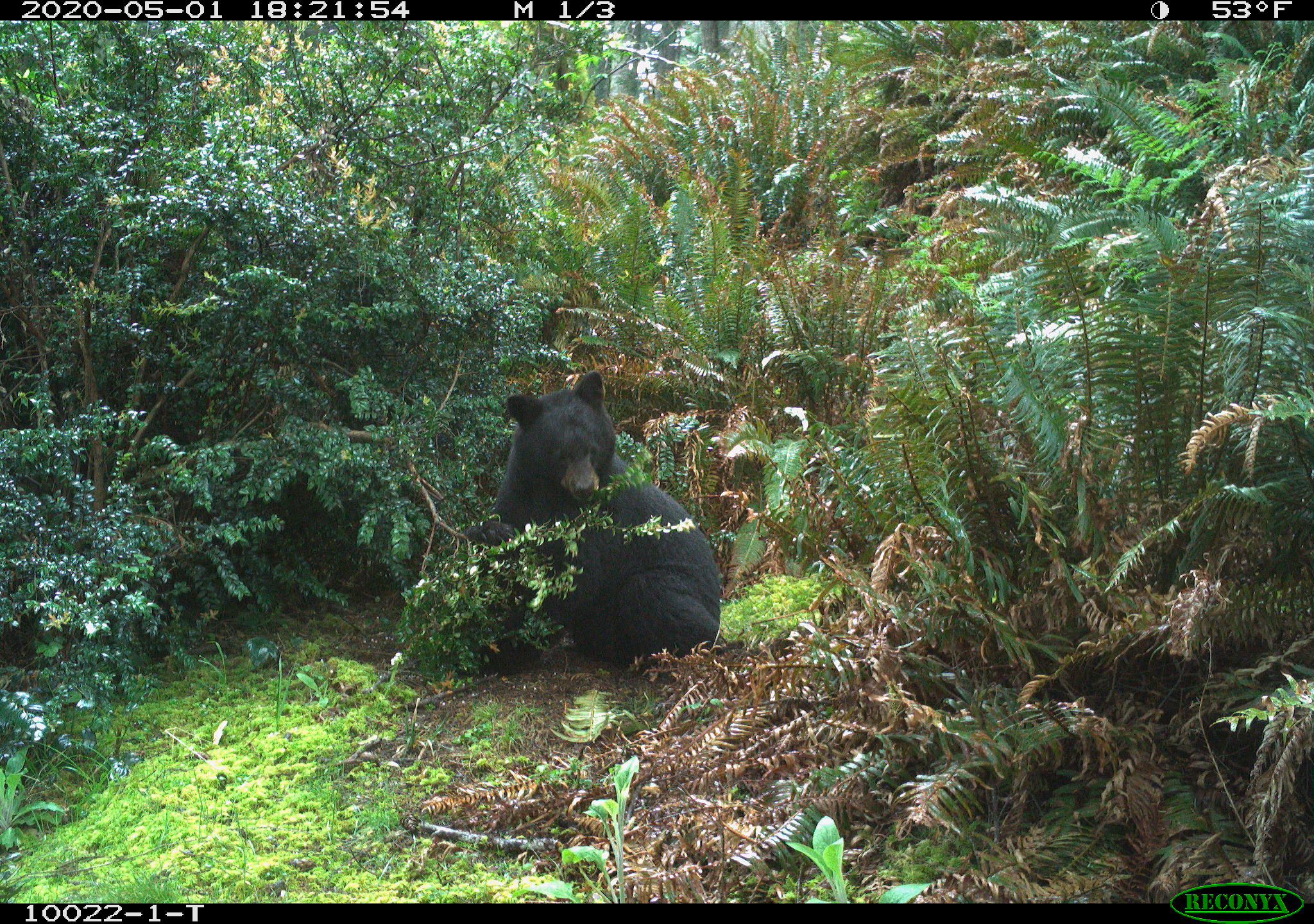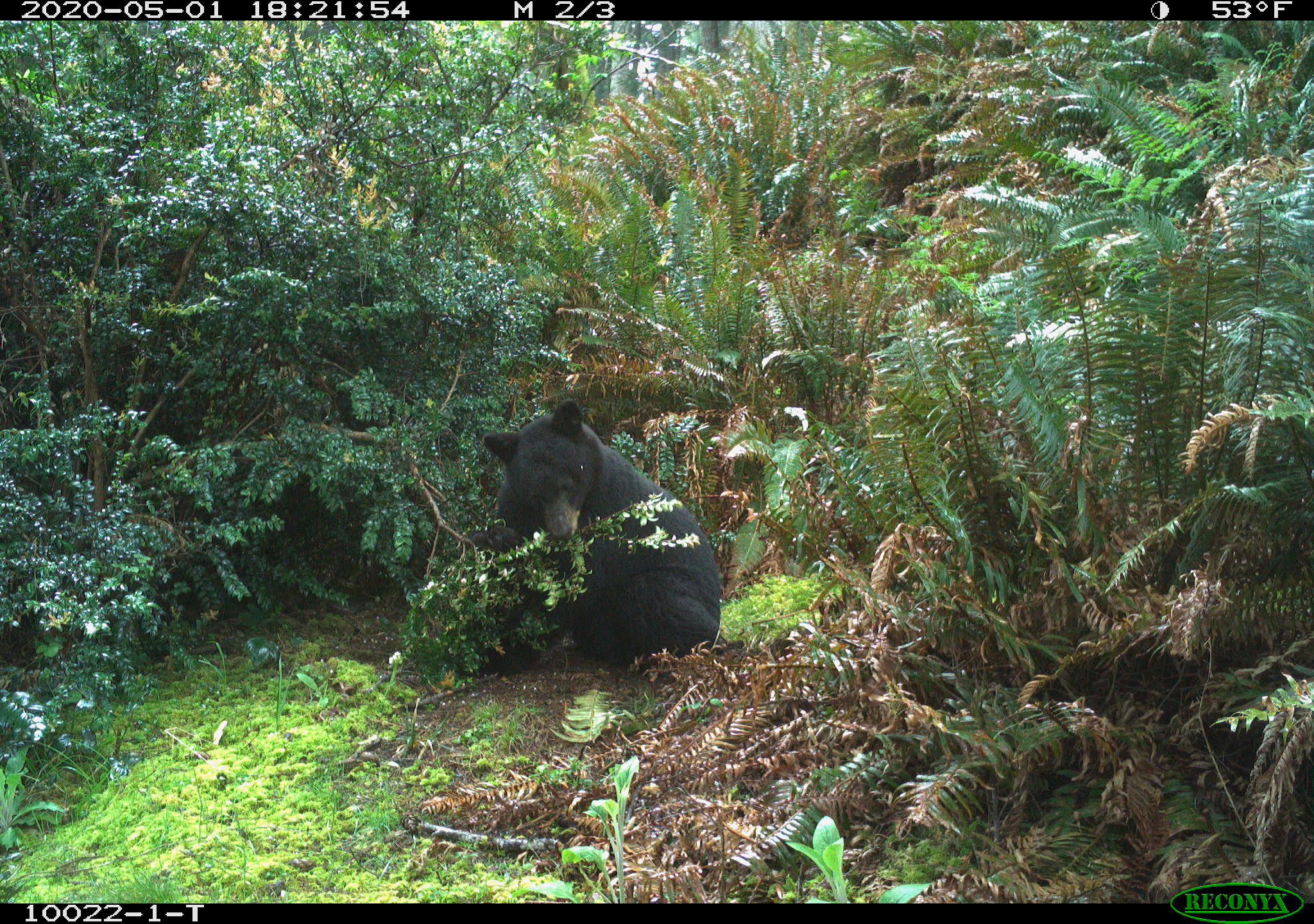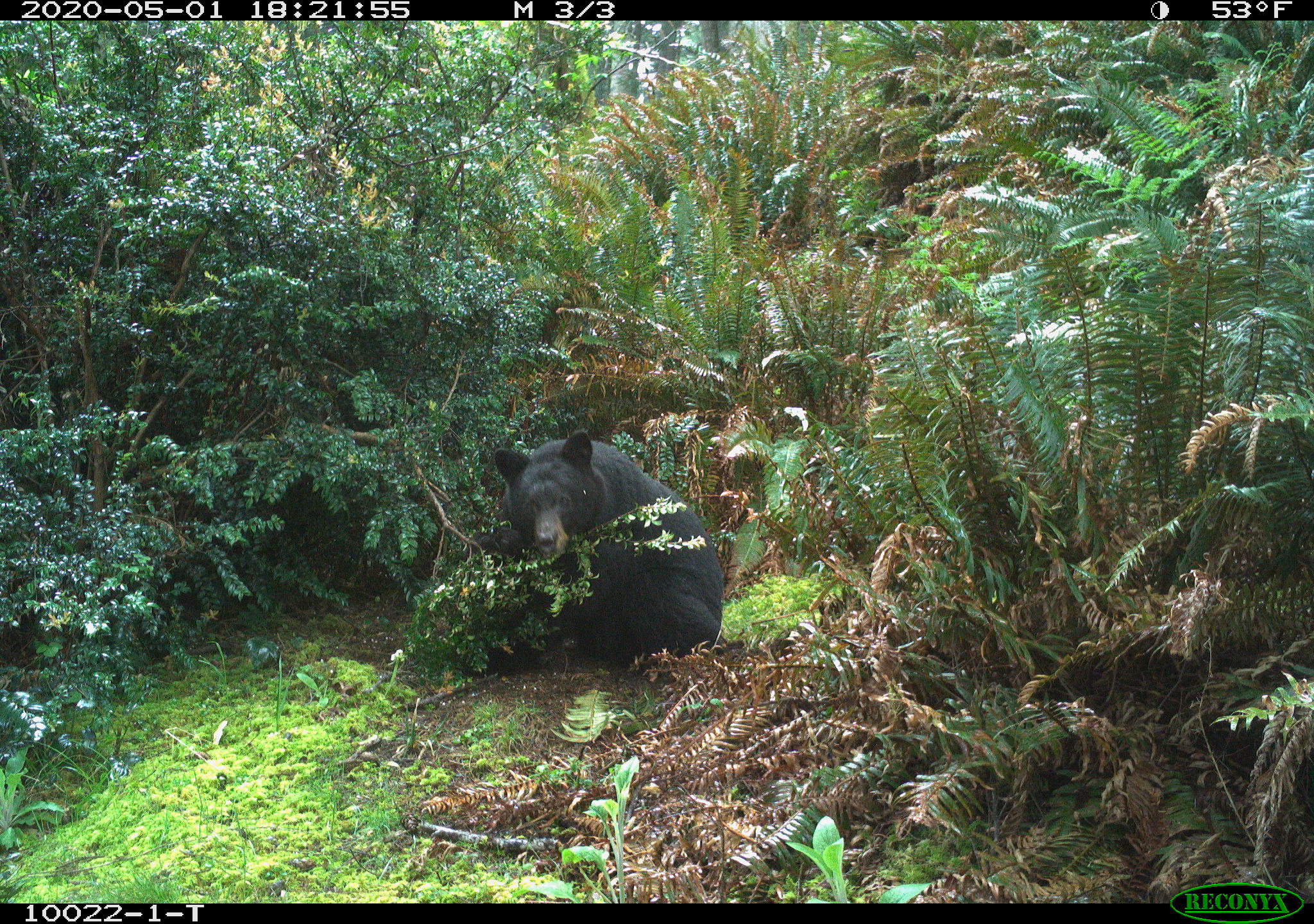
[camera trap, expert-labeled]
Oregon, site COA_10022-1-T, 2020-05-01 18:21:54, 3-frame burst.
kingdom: Animalia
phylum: Chordata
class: Mammalia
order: Carnivora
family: Ursidae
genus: Ursus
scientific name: Ursus americanus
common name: american black bear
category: black bear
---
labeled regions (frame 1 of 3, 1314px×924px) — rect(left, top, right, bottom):
black bear: rect(477, 376, 738, 704)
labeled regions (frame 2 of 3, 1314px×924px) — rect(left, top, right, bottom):
black bear: rect(462, 390, 734, 704)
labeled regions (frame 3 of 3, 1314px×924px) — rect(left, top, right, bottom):
black bear: rect(480, 431, 727, 688)